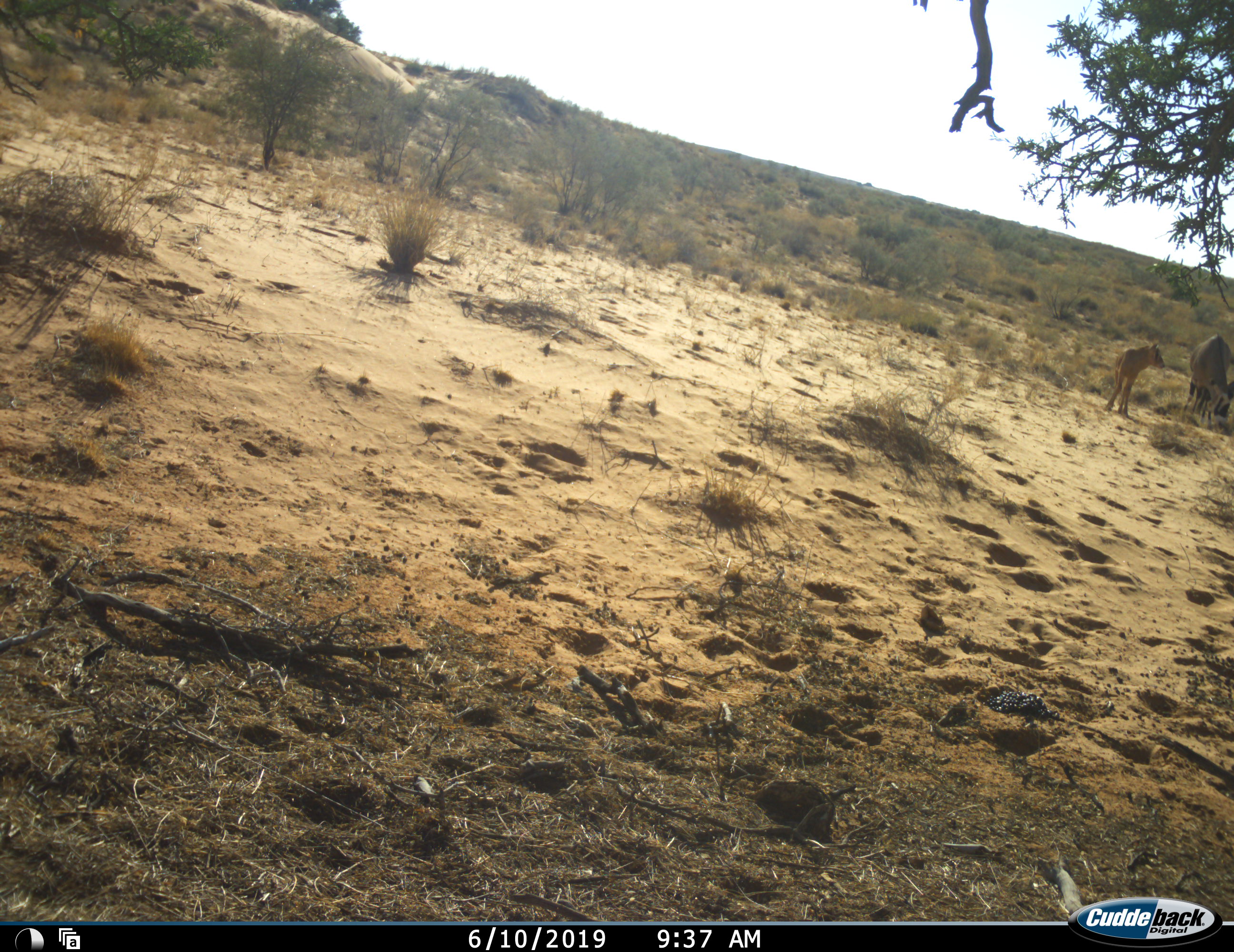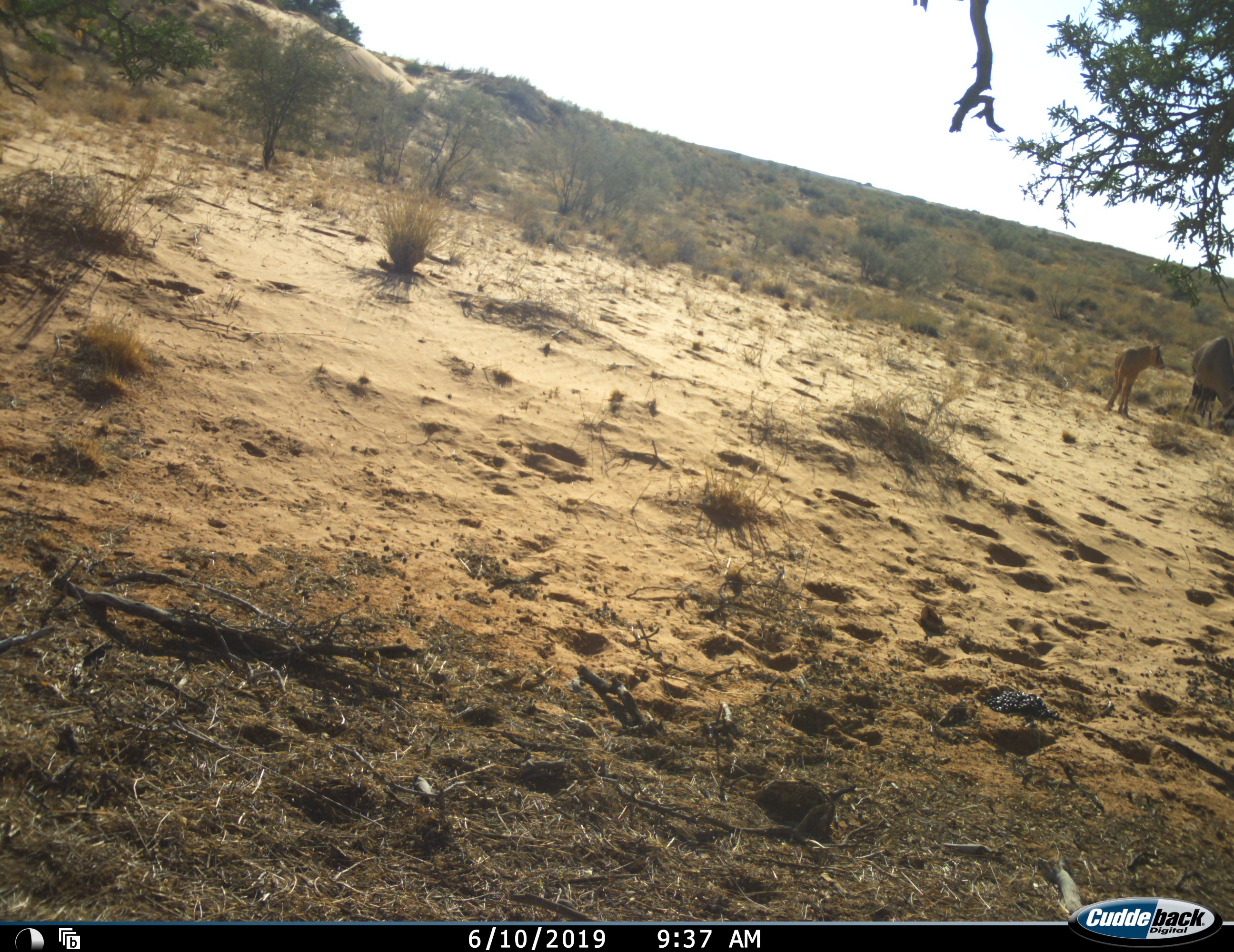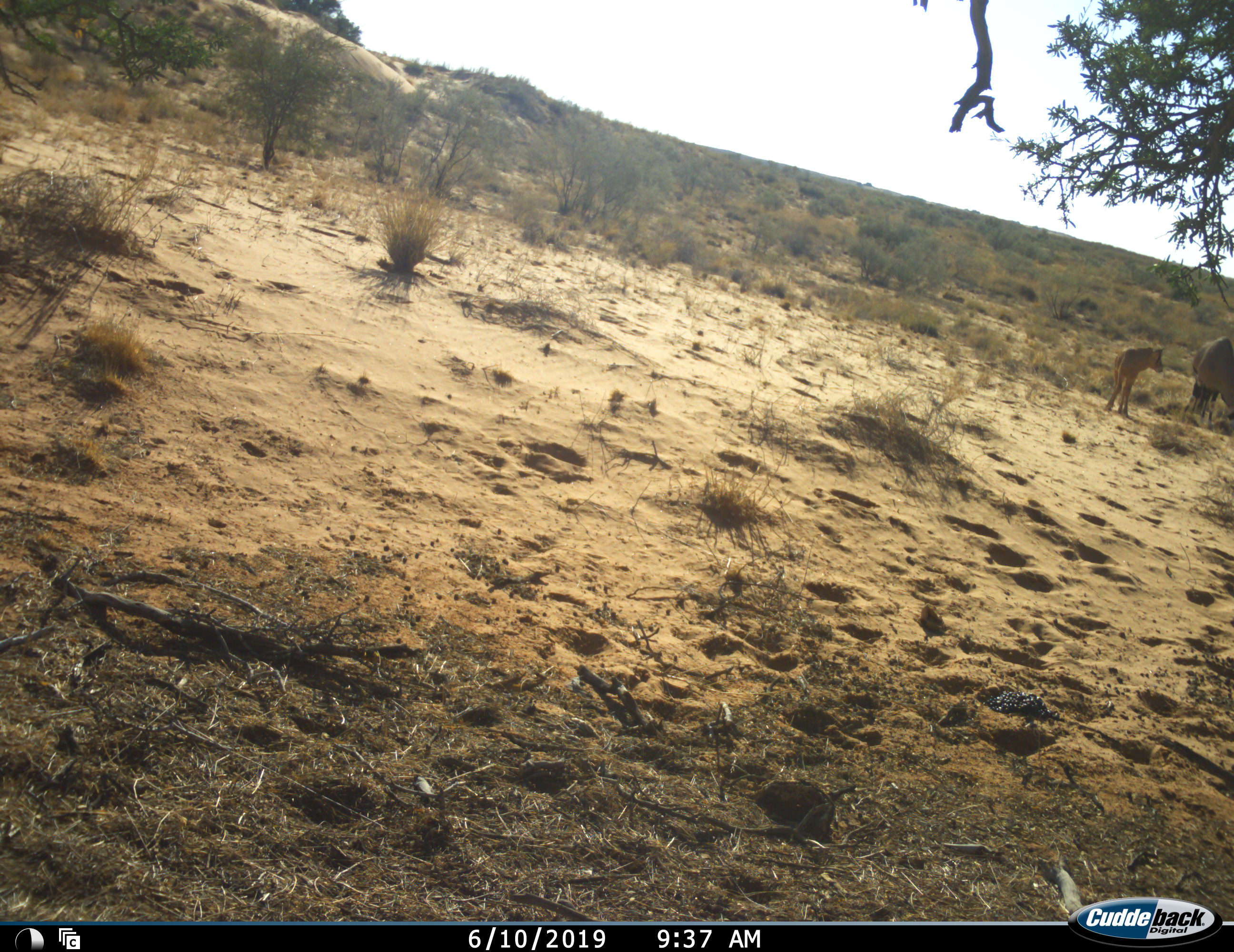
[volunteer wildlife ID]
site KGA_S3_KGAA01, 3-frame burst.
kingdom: Animalia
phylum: Chordata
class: Mammalia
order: Artiodactyla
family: Bovidae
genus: Oryx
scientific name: Oryx gazella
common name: gemsbok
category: oryx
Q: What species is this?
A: Oryx (gemsbok) (Oryx gazella).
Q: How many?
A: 2.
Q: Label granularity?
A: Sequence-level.